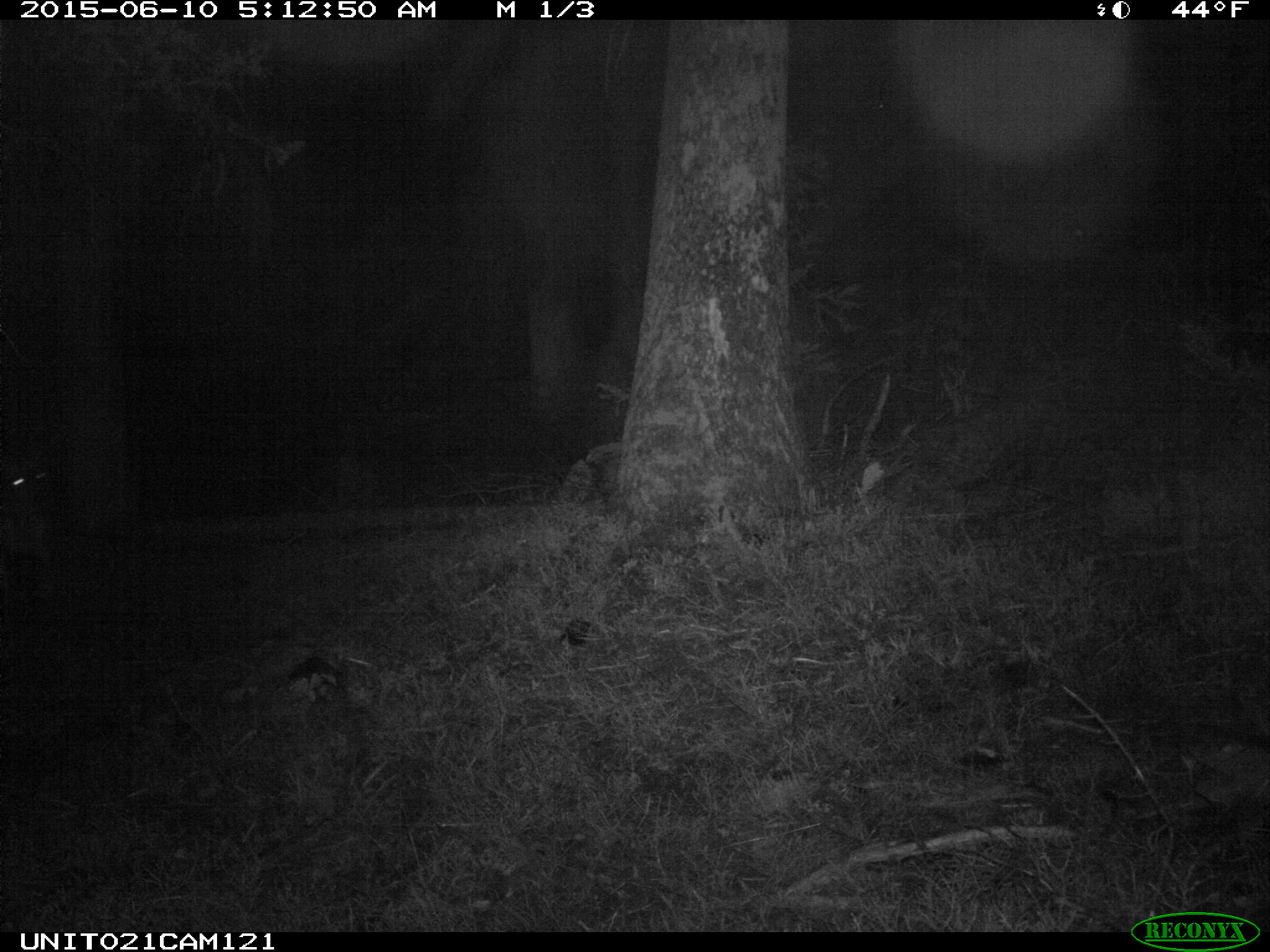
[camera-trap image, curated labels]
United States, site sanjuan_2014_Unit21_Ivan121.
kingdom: Animalia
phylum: Chordata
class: Mammalia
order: Artiodactyla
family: Cervidae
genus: Odocoileus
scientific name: Odocoileus hemionus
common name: mule deer